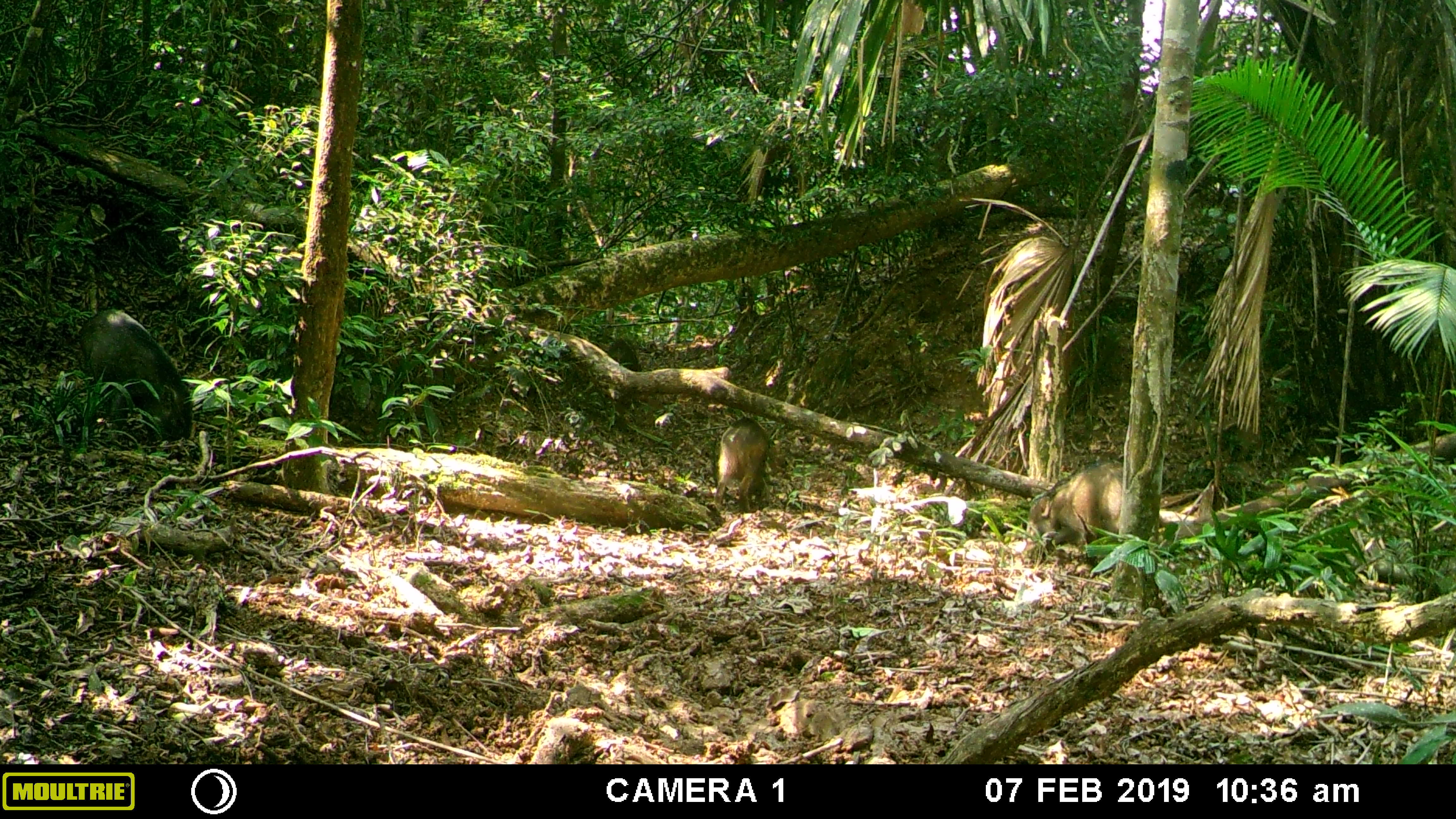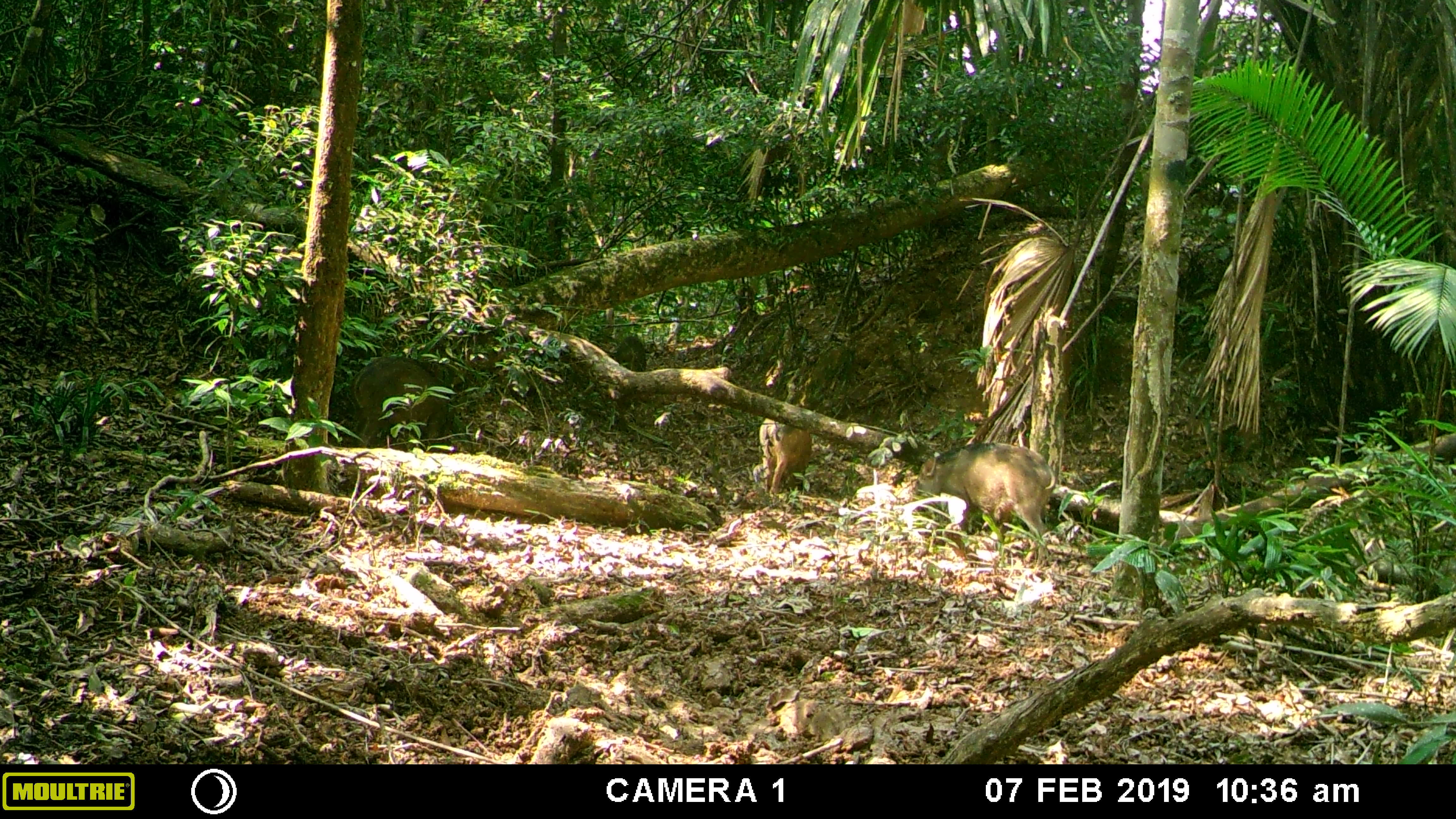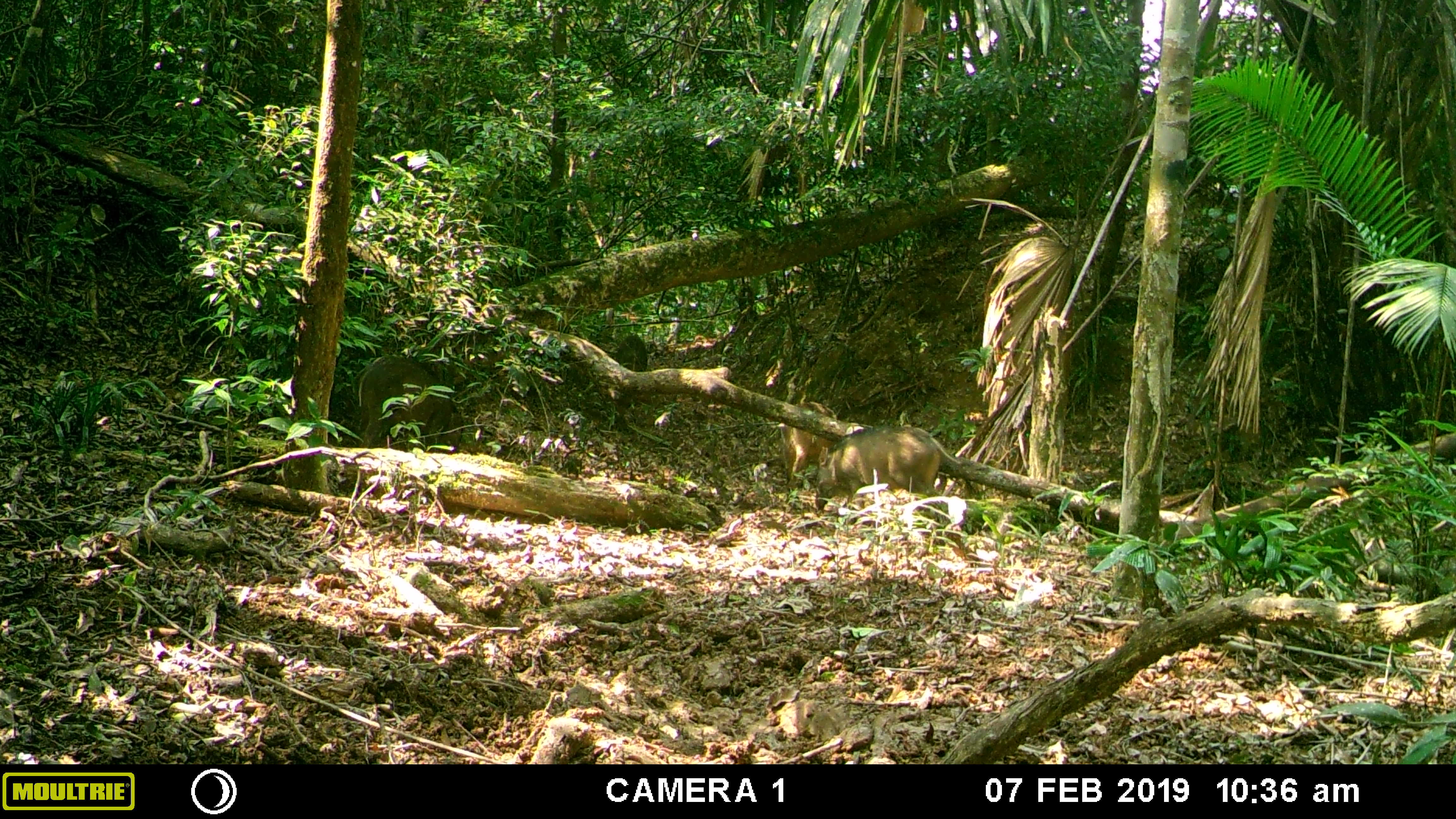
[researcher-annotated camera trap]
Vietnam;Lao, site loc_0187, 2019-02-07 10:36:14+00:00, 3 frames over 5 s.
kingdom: Animalia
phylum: Chordata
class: Mammalia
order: Artiodactyla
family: Suidae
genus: Sus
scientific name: Sus scrofa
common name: eurasian wild pig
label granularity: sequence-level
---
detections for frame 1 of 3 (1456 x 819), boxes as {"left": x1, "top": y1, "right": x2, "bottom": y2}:
eurasian wild pig: {"left": 78, "top": 307, "right": 191, "bottom": 442}; {"left": 1026, "top": 459, "right": 1123, "bottom": 561}; {"left": 713, "top": 415, "right": 774, "bottom": 519}; {"left": 607, "top": 338, "right": 640, "bottom": 405}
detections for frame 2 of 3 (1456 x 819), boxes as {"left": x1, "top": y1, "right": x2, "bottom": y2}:
eurasian wild pig: {"left": 911, "top": 440, "right": 1056, "bottom": 562}; {"left": 350, "top": 354, "right": 454, "bottom": 447}; {"left": 758, "top": 417, "right": 813, "bottom": 494}; {"left": 616, "top": 336, "right": 646, "bottom": 371}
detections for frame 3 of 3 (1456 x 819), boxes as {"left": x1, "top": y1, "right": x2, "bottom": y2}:
eurasian wild pig: {"left": 813, "top": 424, "right": 963, "bottom": 511}; {"left": 357, "top": 354, "right": 464, "bottom": 452}; {"left": 777, "top": 400, "right": 851, "bottom": 489}; {"left": 616, "top": 334, "right": 647, "bottom": 371}